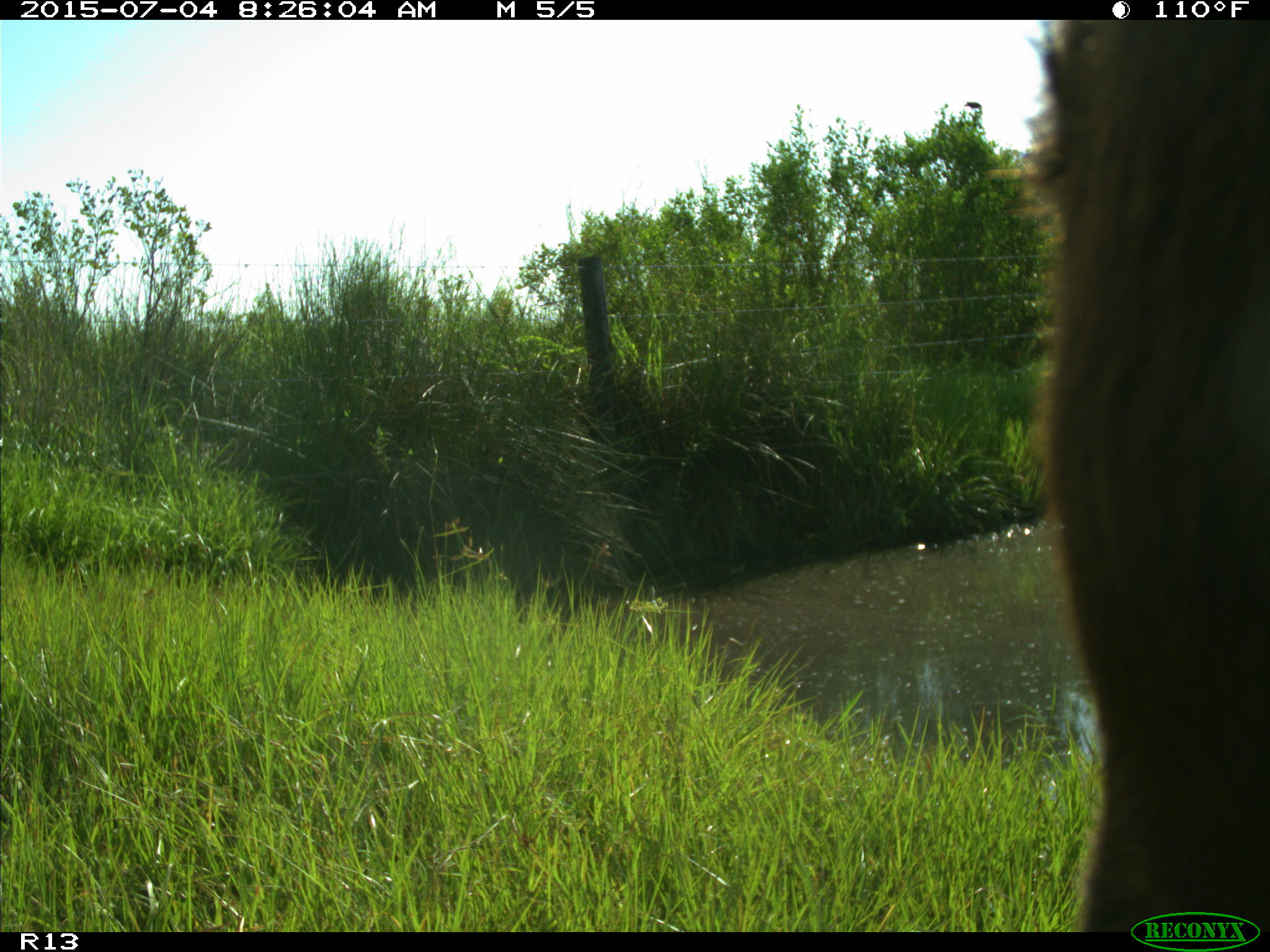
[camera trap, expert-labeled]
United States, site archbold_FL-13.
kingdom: Animalia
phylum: Chordata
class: Mammalia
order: Artiodactyla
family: Bovidae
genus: Bos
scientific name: Bos taurus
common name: domestic cow